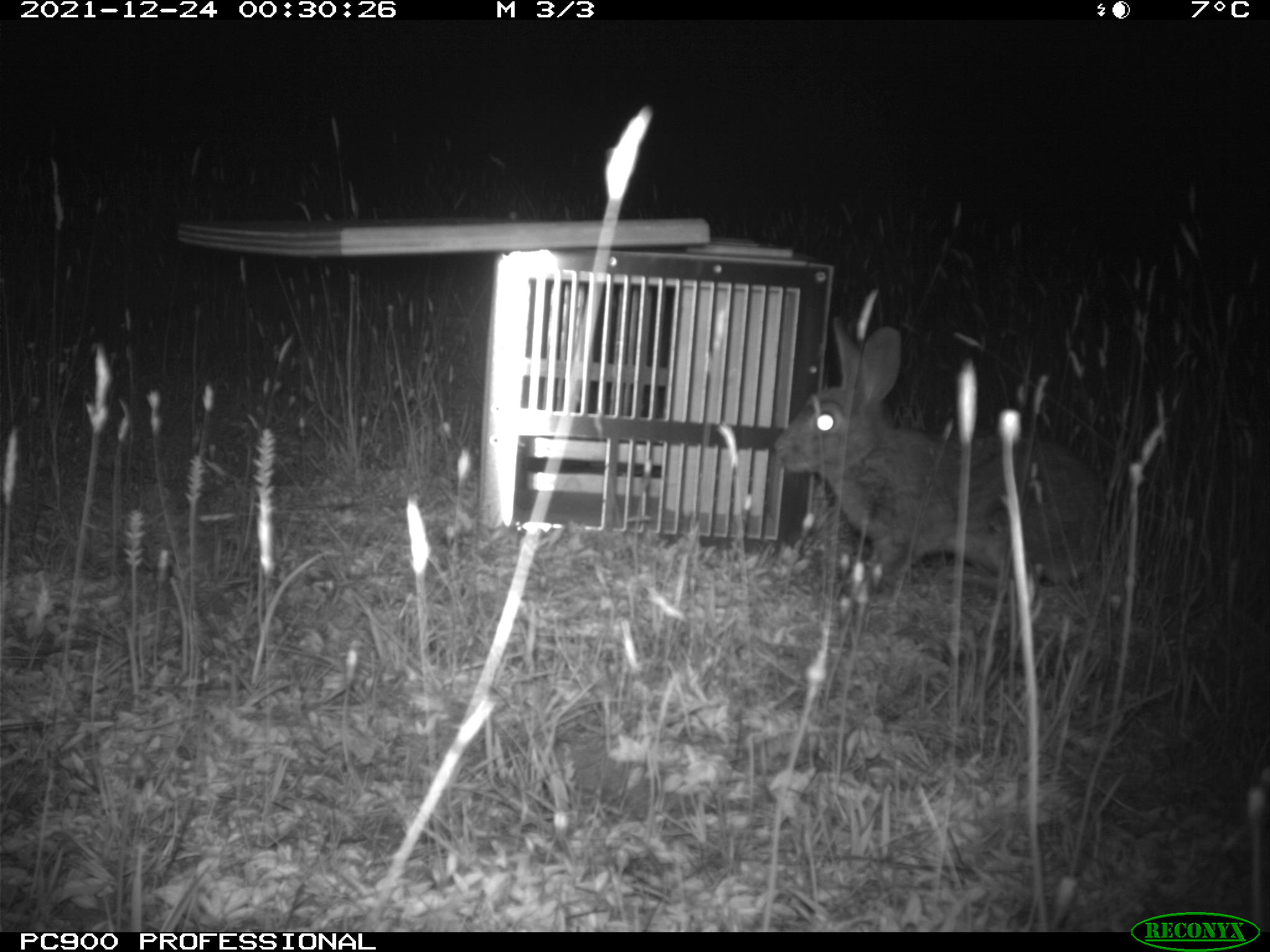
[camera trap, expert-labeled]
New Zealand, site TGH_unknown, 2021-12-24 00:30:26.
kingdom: Animalia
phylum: Chordata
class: Mammalia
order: Lagomorpha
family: Leporidae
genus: Oryctolagus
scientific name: Oryctolagus cuniculus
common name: european rabbit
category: rabbit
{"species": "rabbit (european rabbit) (Oryctolagus cuniculus)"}